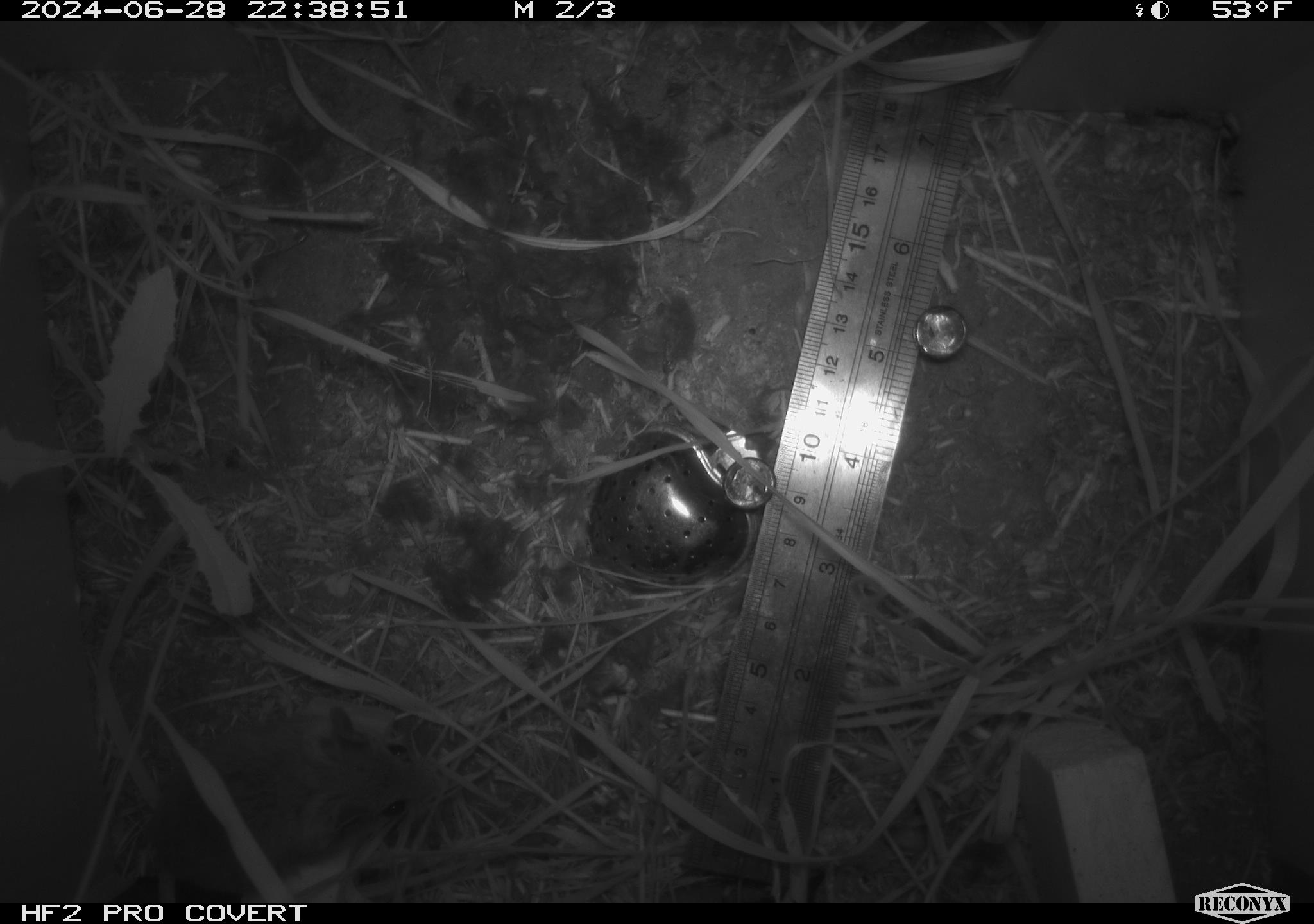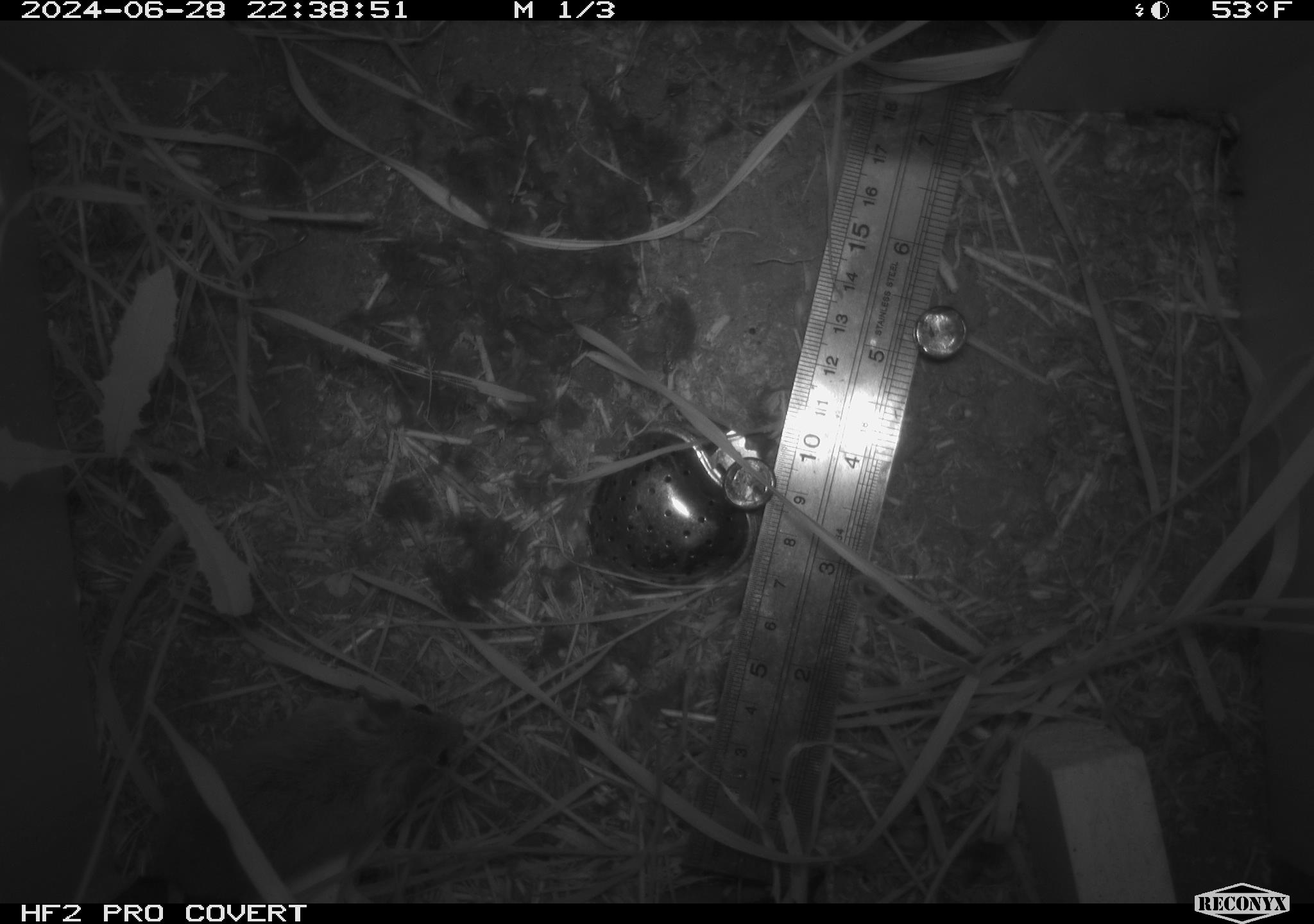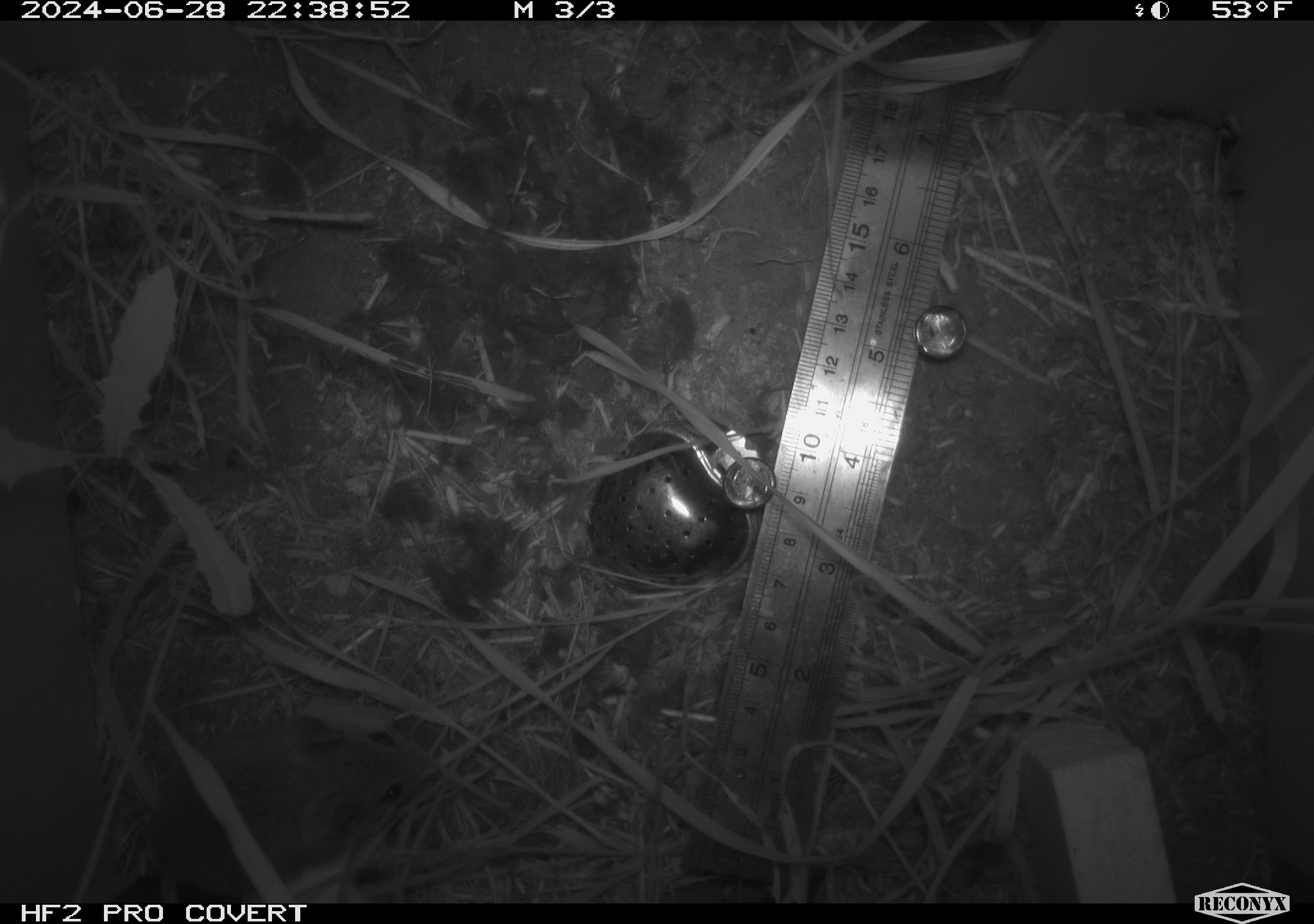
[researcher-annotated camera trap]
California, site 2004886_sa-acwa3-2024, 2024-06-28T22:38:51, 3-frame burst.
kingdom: Animalia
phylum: Chordata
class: Mammalia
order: Rodentia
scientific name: Rodentia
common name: mouse species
Mouse species (Rodentia).